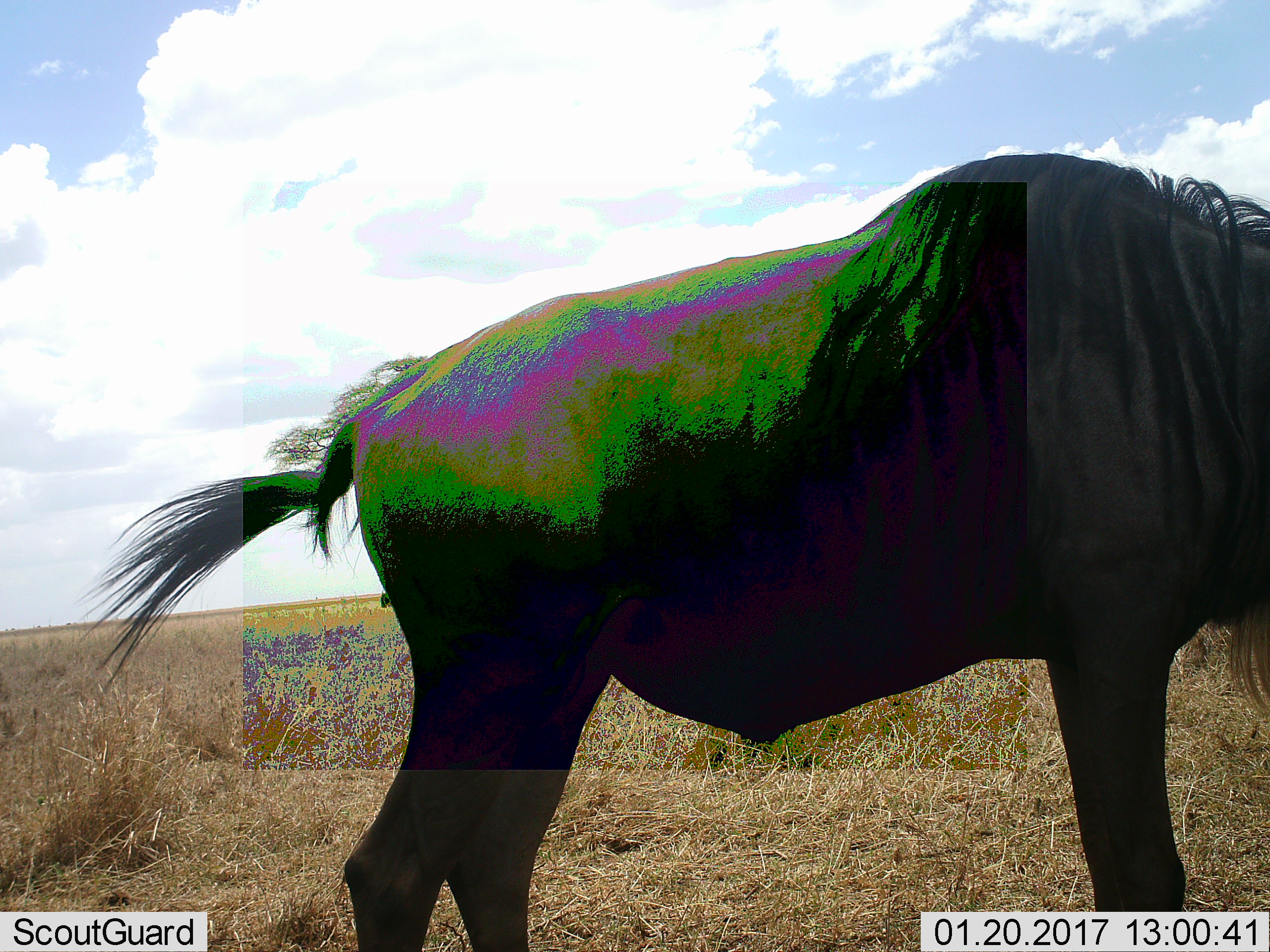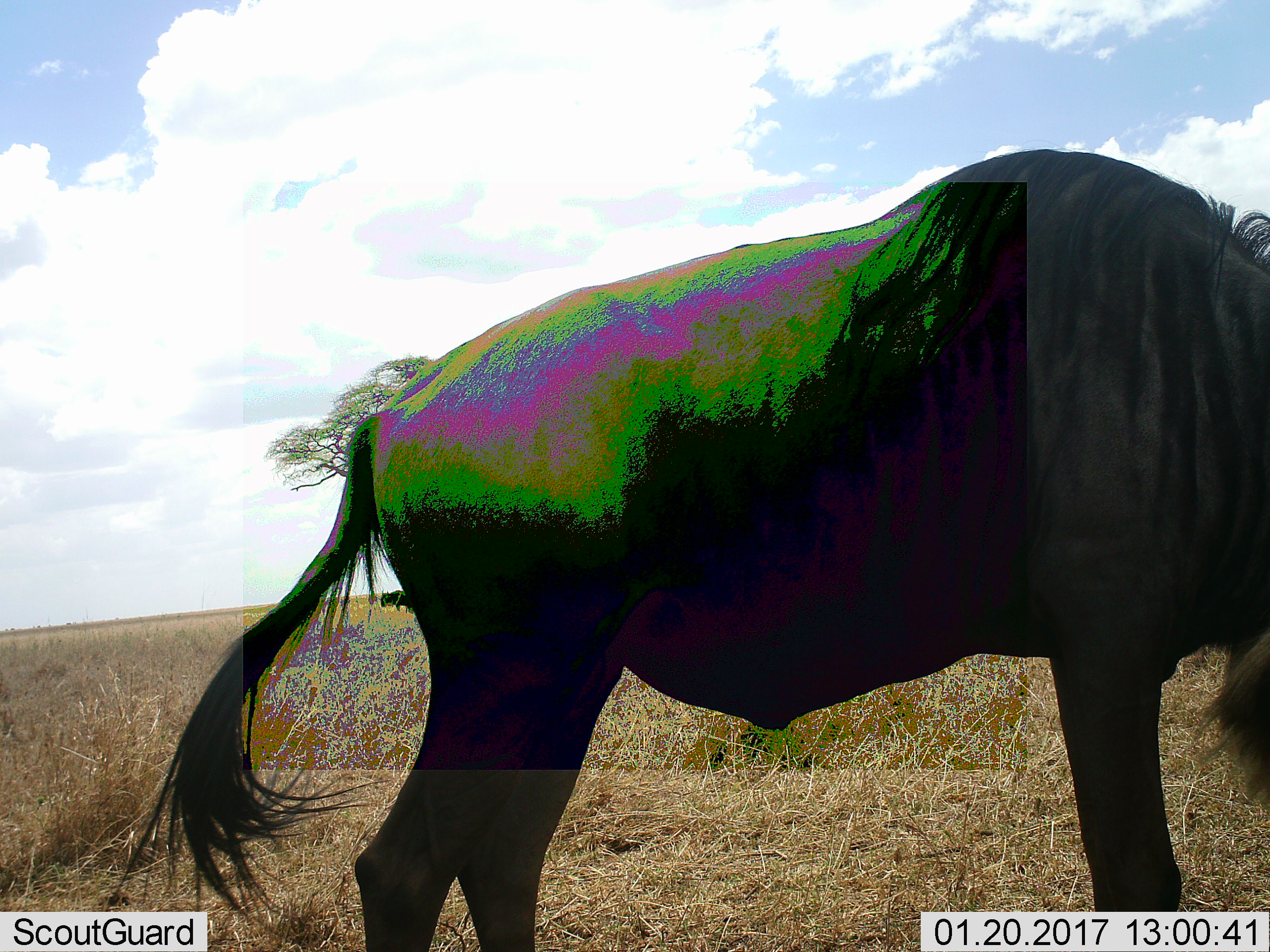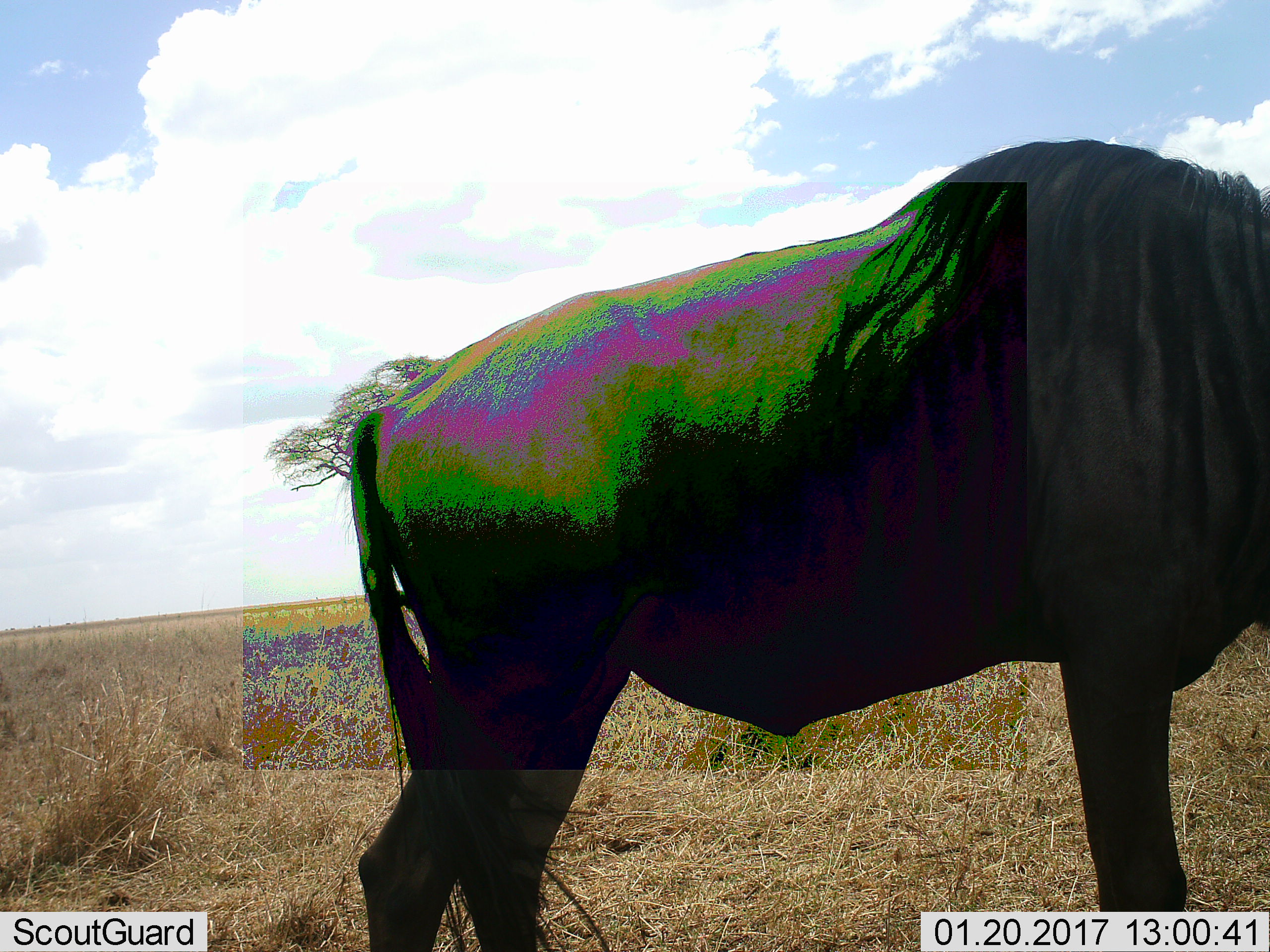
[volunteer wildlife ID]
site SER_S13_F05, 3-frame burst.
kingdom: Animalia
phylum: Chordata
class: Mammalia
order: Artiodactyla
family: Bovidae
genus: Connochaetes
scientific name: Connochaetes taurinus taurinus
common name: blue wildebeest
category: wildebeestblue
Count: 1.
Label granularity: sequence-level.